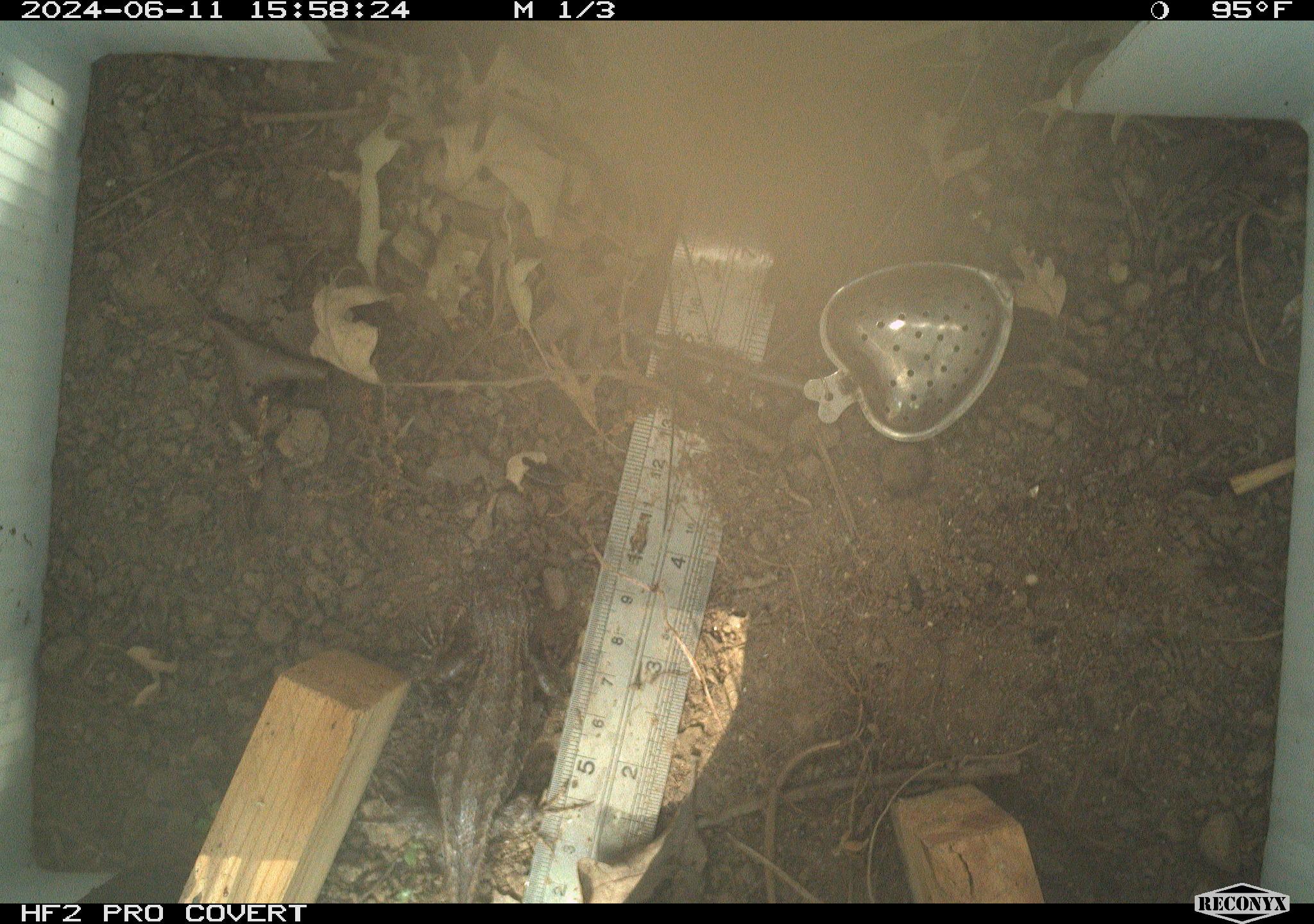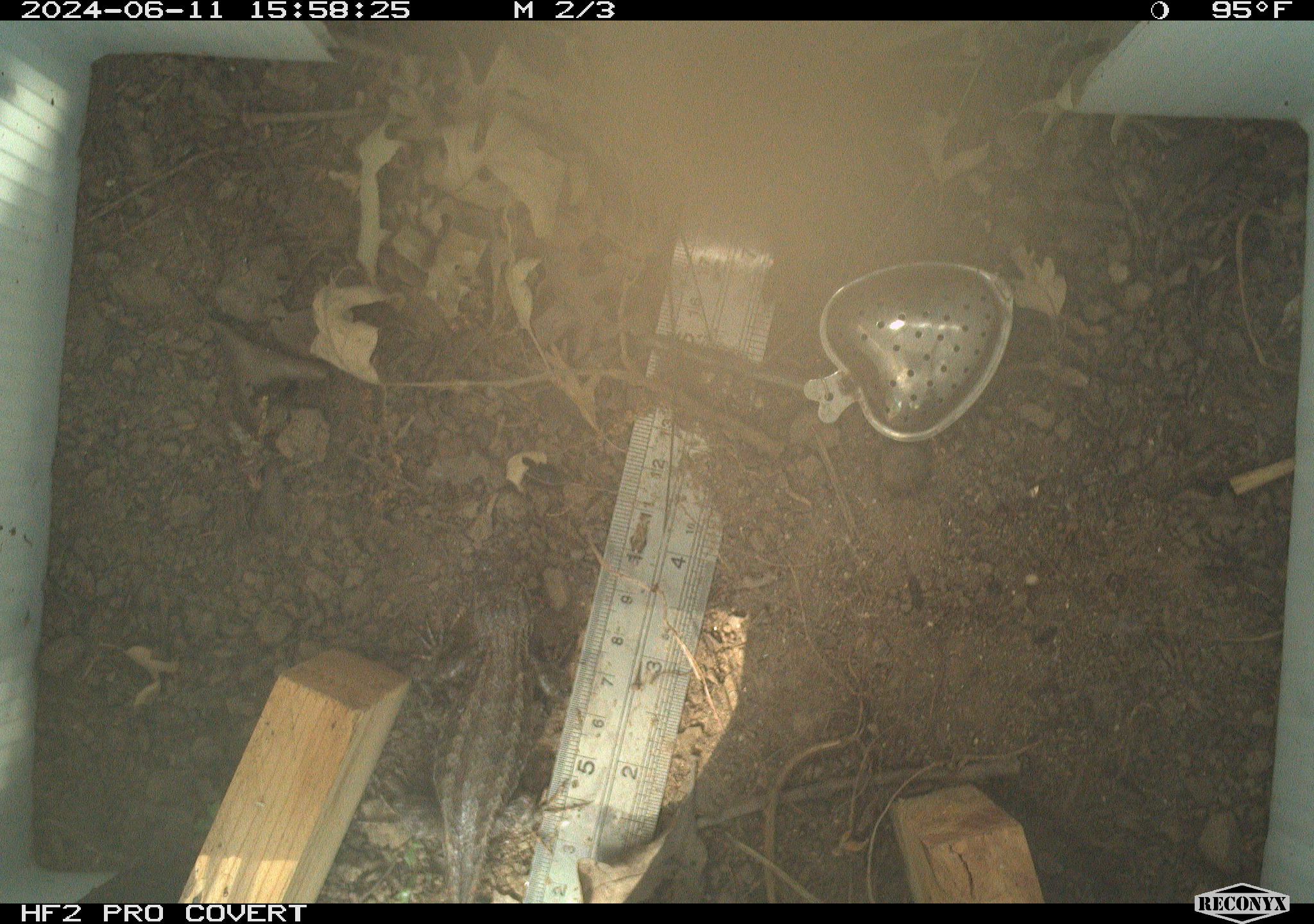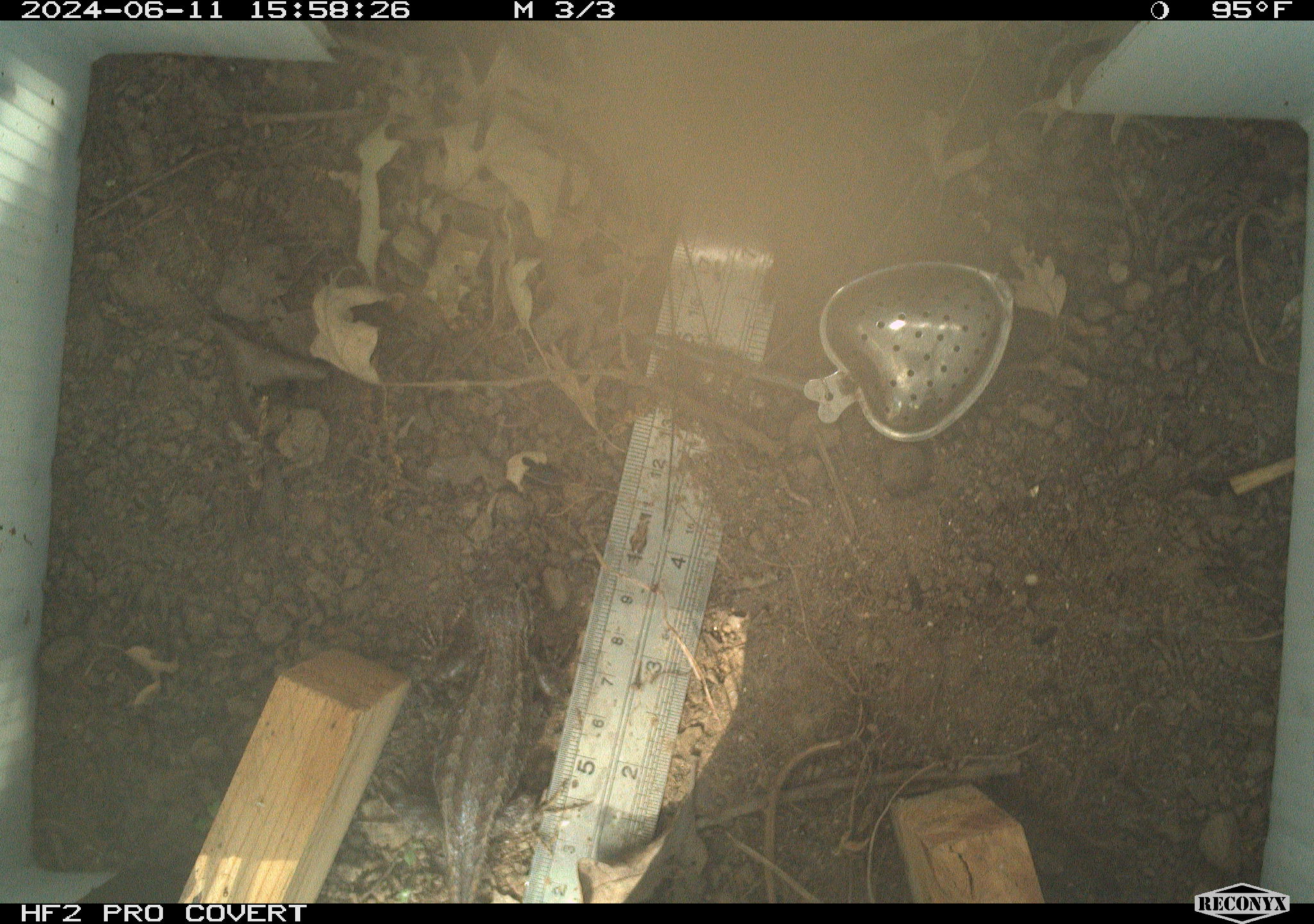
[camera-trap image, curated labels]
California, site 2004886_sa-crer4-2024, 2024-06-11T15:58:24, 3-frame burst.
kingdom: Animalia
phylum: Chordata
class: Reptilia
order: Squamata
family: Phrynosomatidae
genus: Sceloporus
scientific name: Sceloporus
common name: spiny lizards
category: sceloporus species